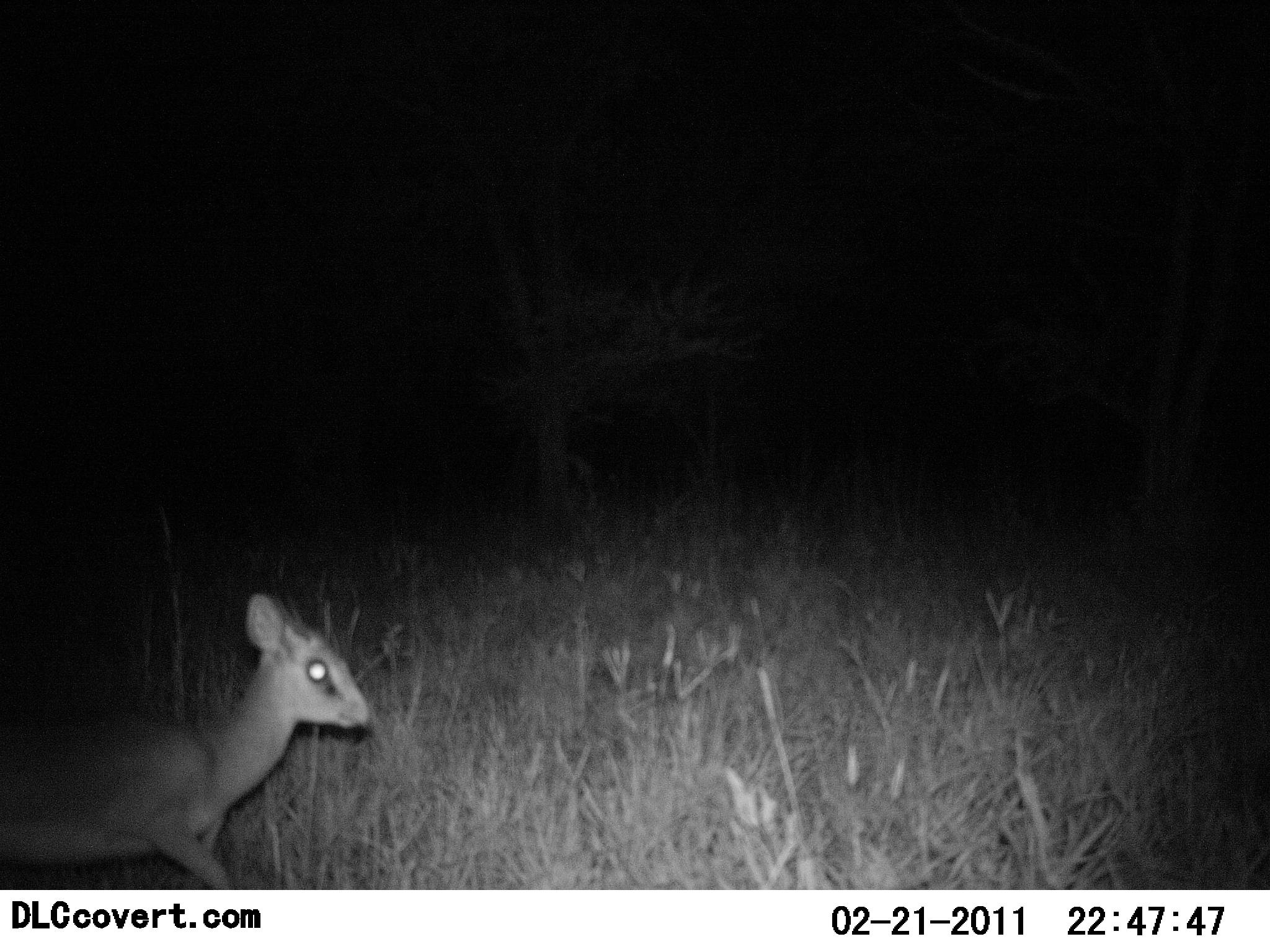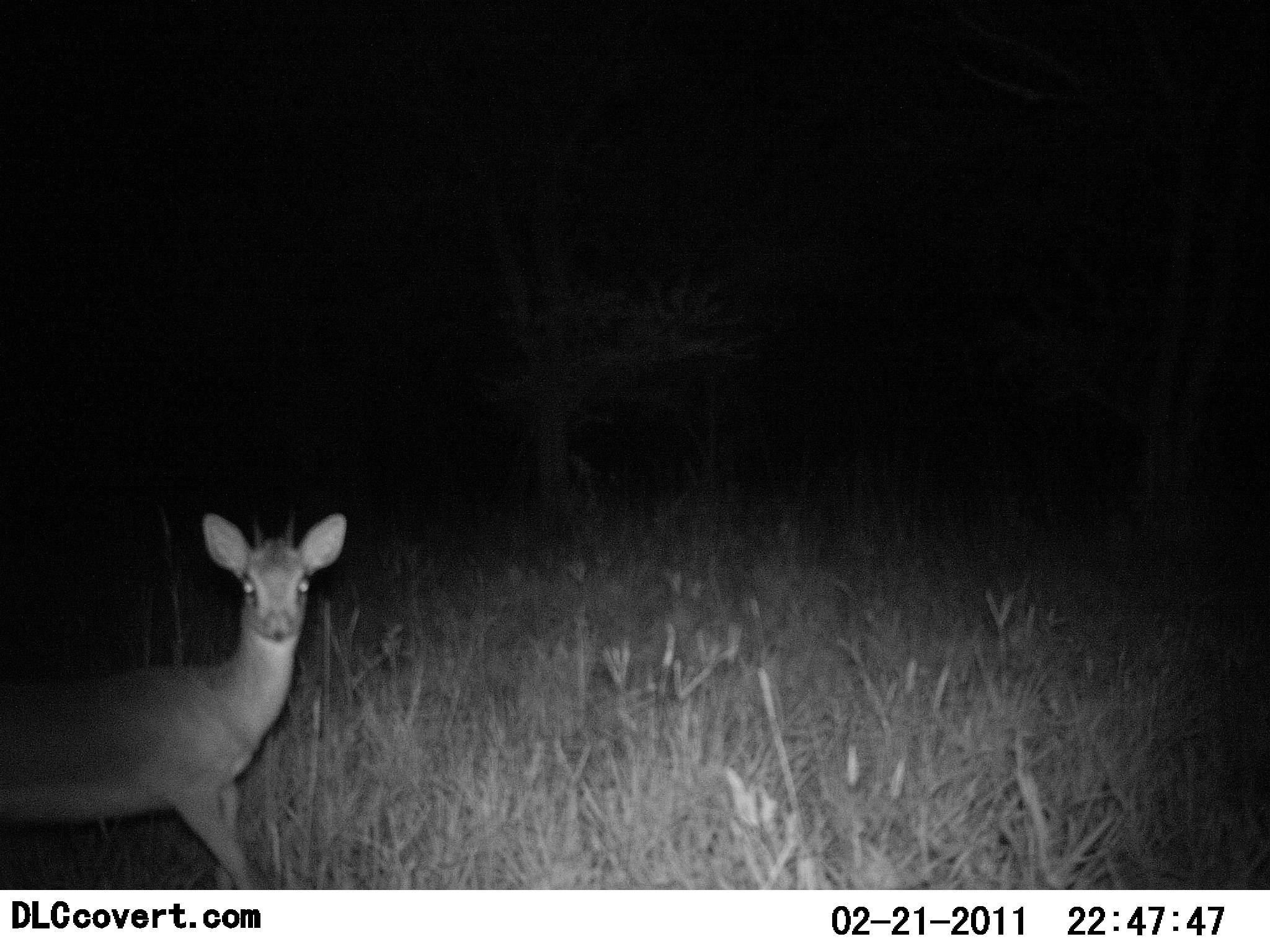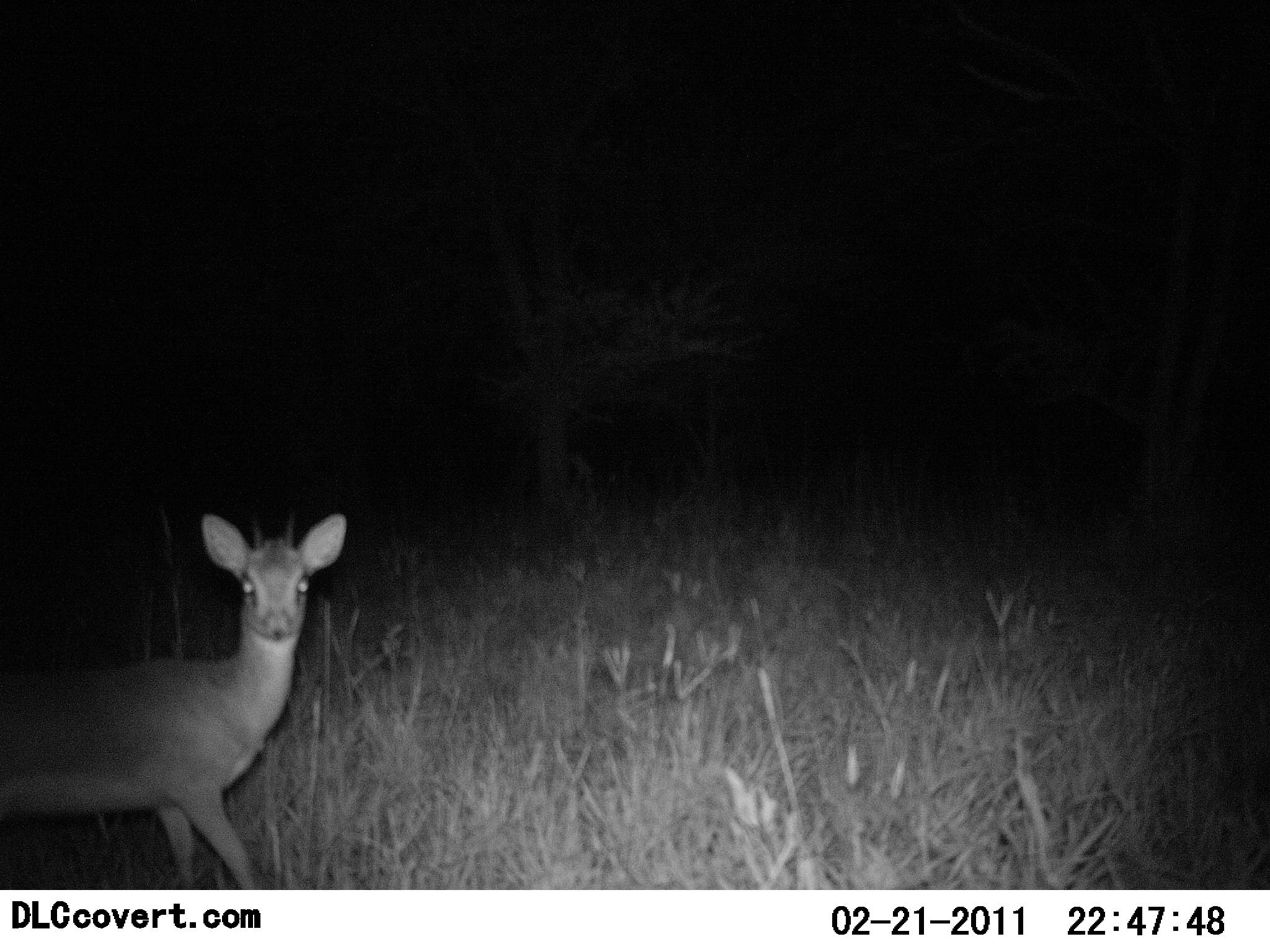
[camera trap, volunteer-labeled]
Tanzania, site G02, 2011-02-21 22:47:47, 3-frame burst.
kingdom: Animalia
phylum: Chordata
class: Mammalia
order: Artiodactyla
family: Bovidae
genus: Madoqua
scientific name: Madoqua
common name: dikdik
Dikdik (Madoqua), count 1. Behavior (volunteer vote fractions): standing 70%, resting 0%, moving 30%, interacting 10%. Young present (vote fraction): 0%. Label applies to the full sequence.